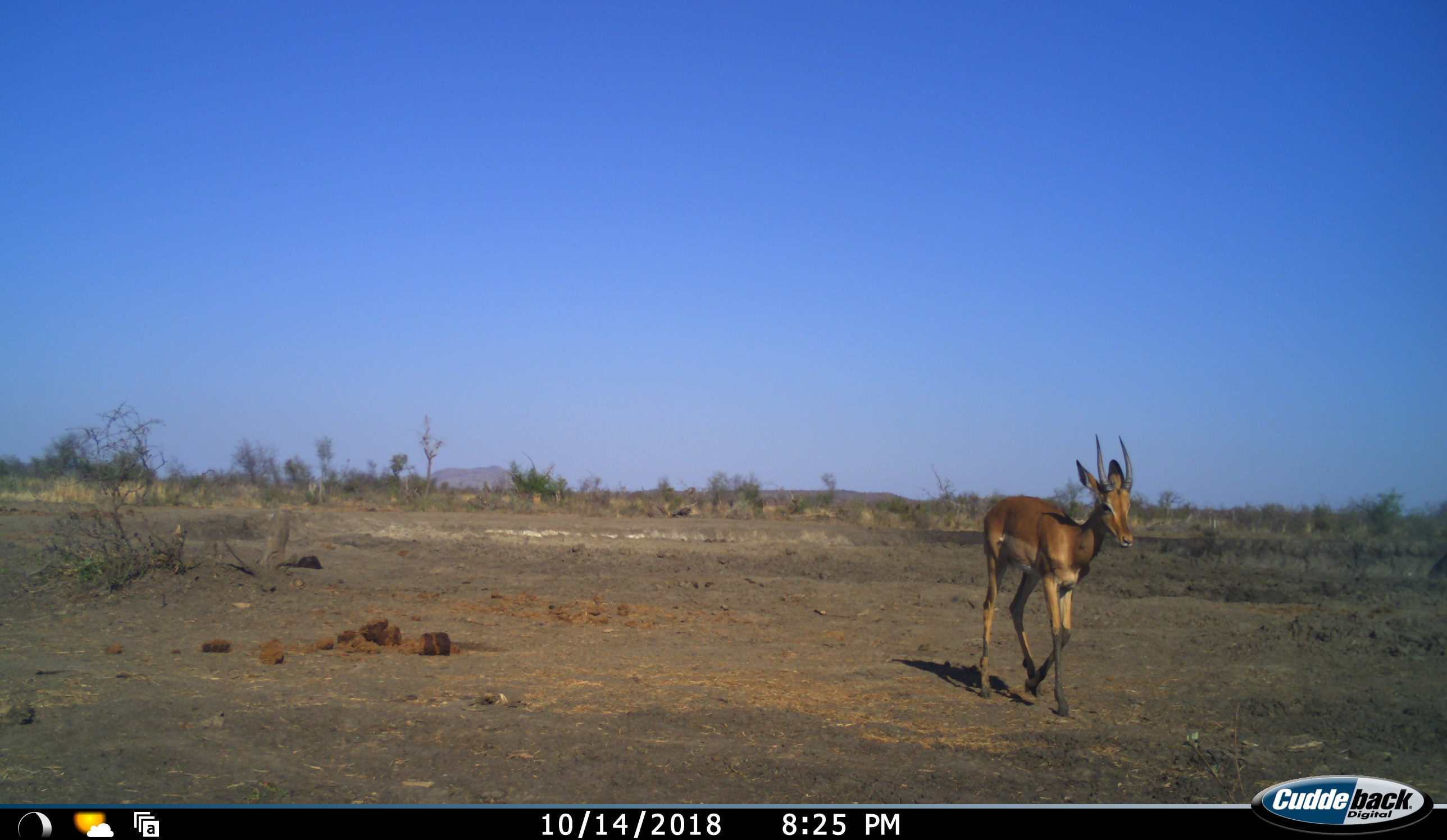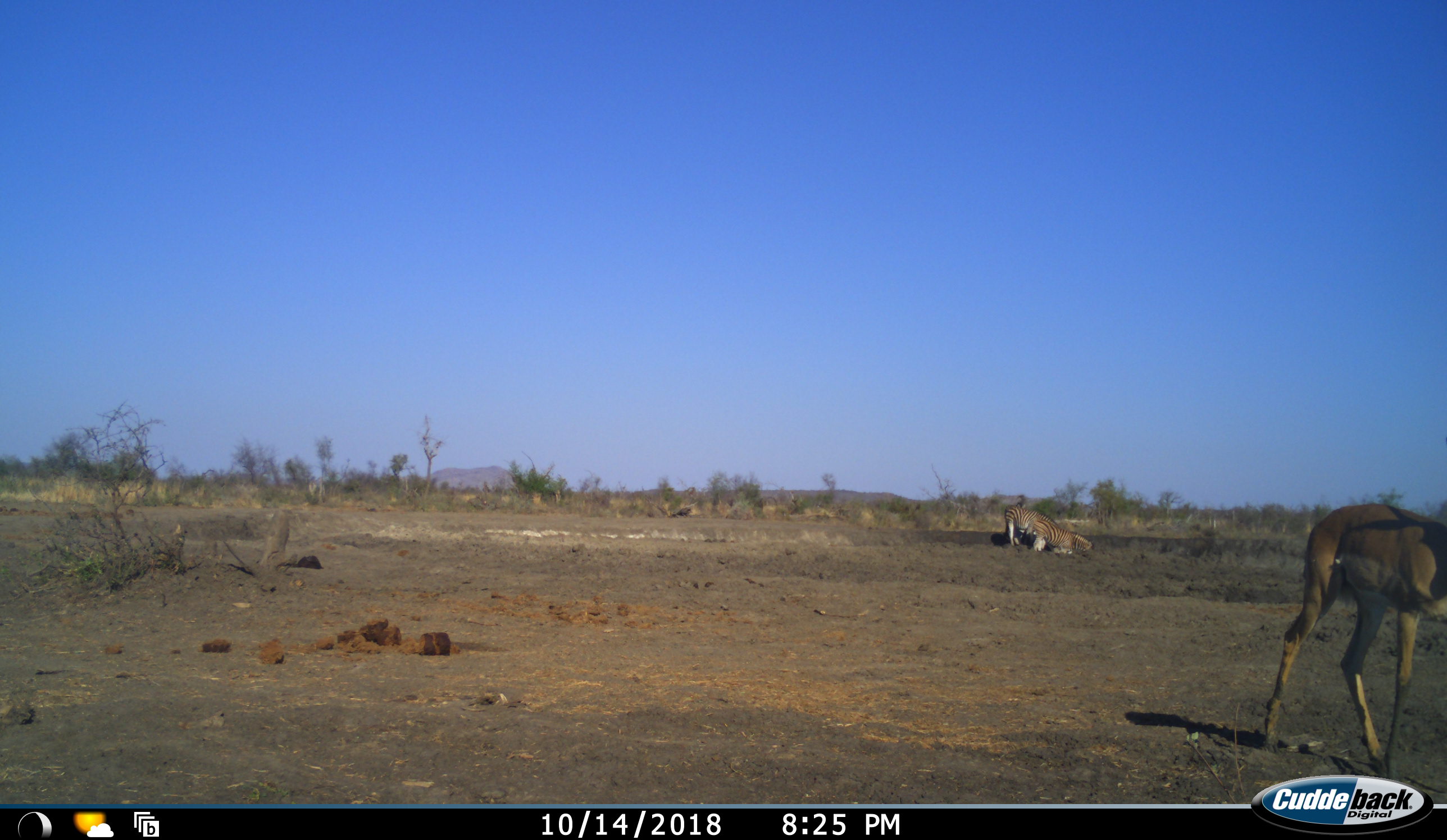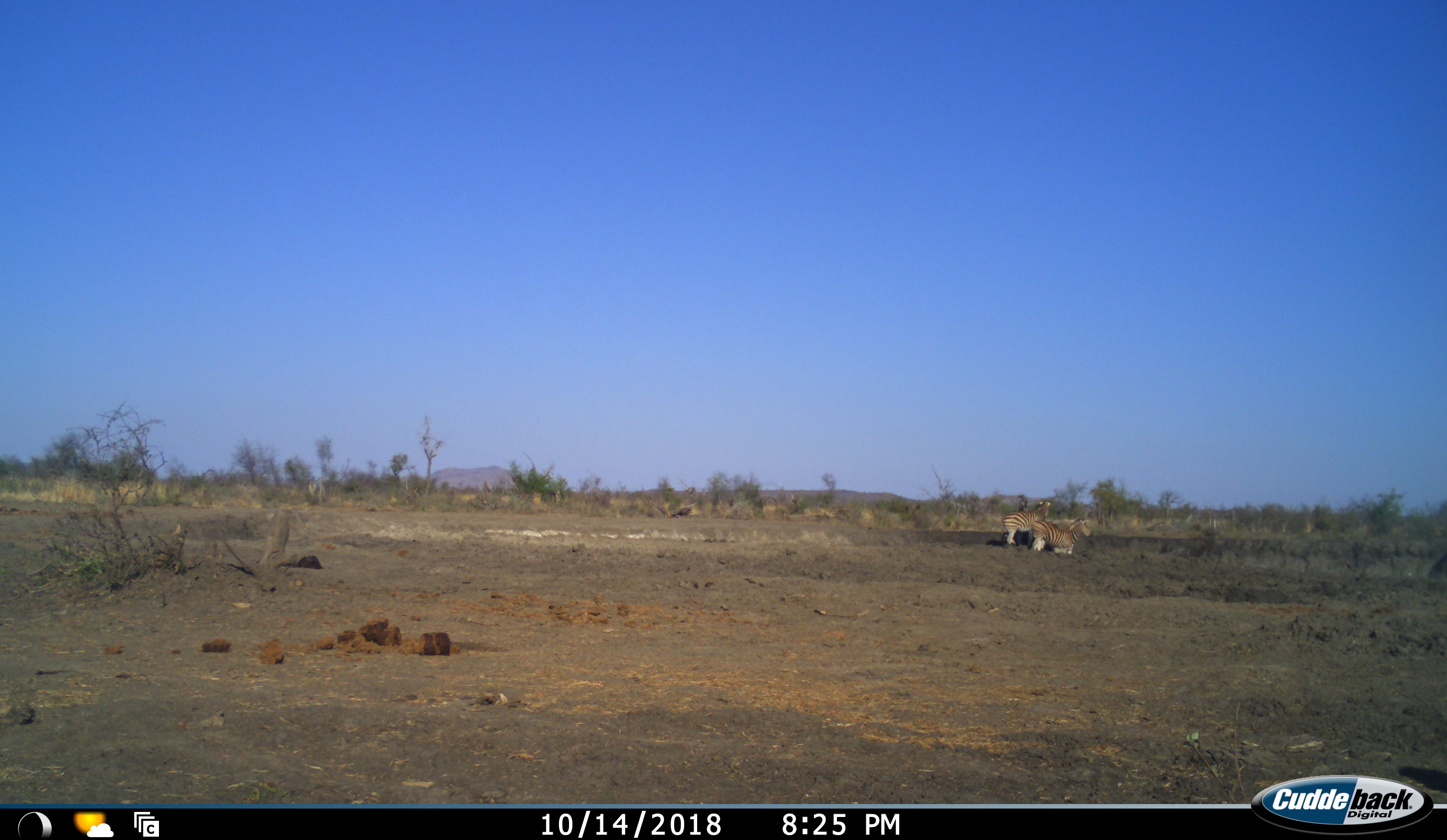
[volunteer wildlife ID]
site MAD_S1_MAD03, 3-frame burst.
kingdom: Animalia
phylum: Chordata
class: Mammalia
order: Artiodactyla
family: Bovidae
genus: Aepyceros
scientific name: Aepyceros melampus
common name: impala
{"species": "impala (Aepyceros melampus)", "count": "1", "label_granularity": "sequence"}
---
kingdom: Animalia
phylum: Chordata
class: Mammalia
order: Perissodactyla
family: Equidae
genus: Equus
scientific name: Equus quagga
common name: plains zebra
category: zebraplains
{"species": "zebraplains (plains zebra) (Equus quagga)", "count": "2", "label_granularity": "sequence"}